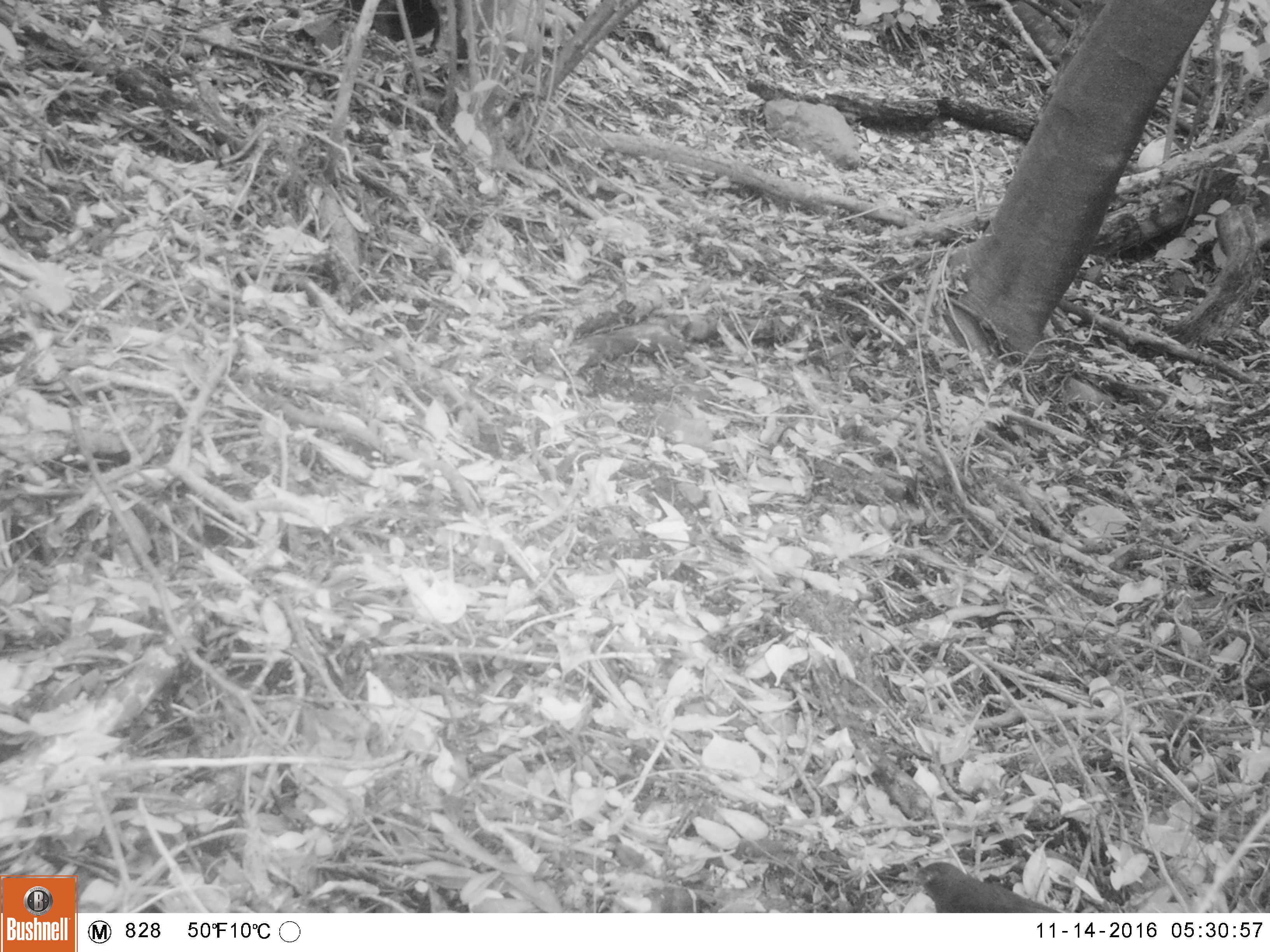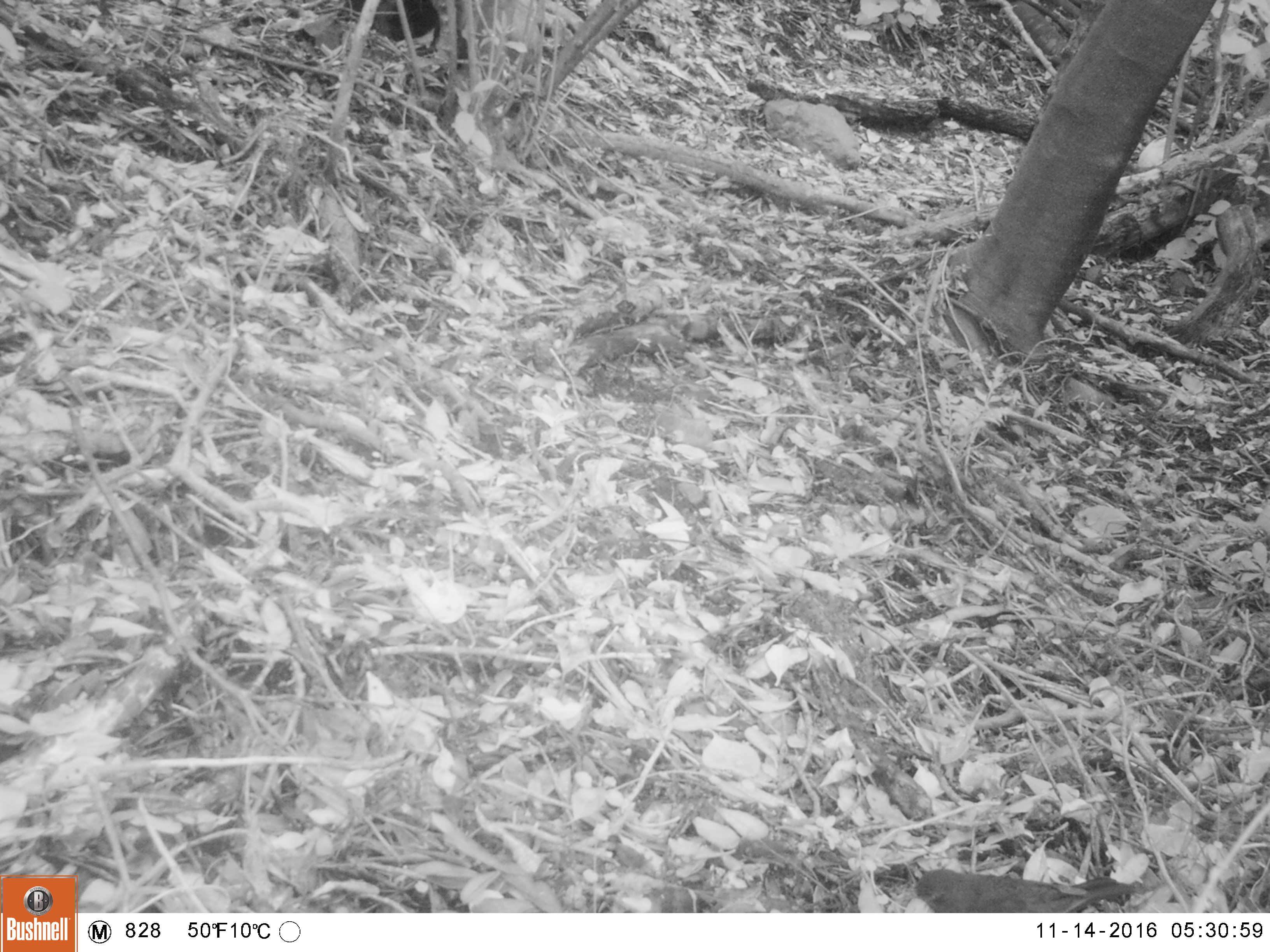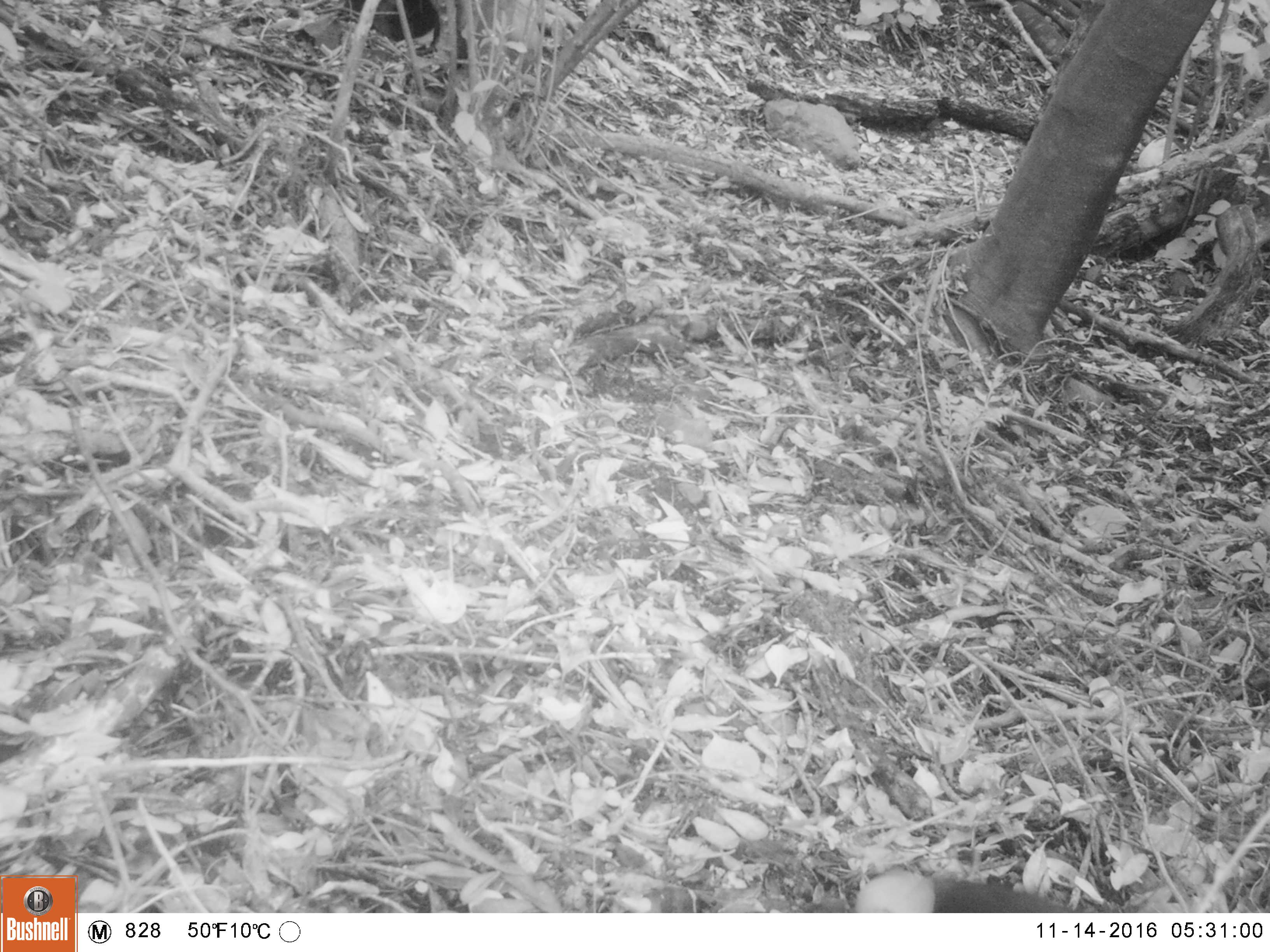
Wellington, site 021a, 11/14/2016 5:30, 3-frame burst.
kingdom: Animalia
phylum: Chordata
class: Aves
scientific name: Aves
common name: bird